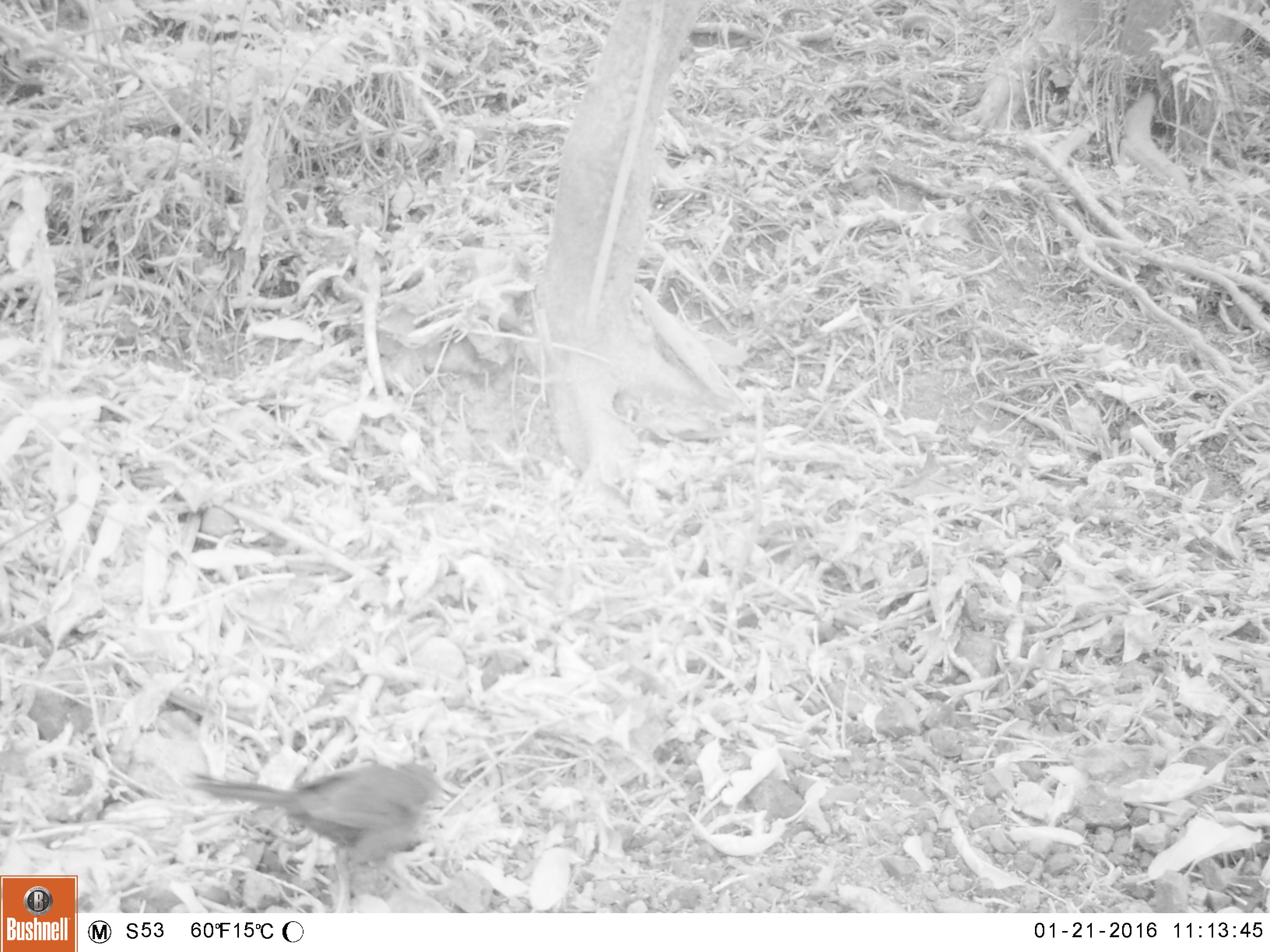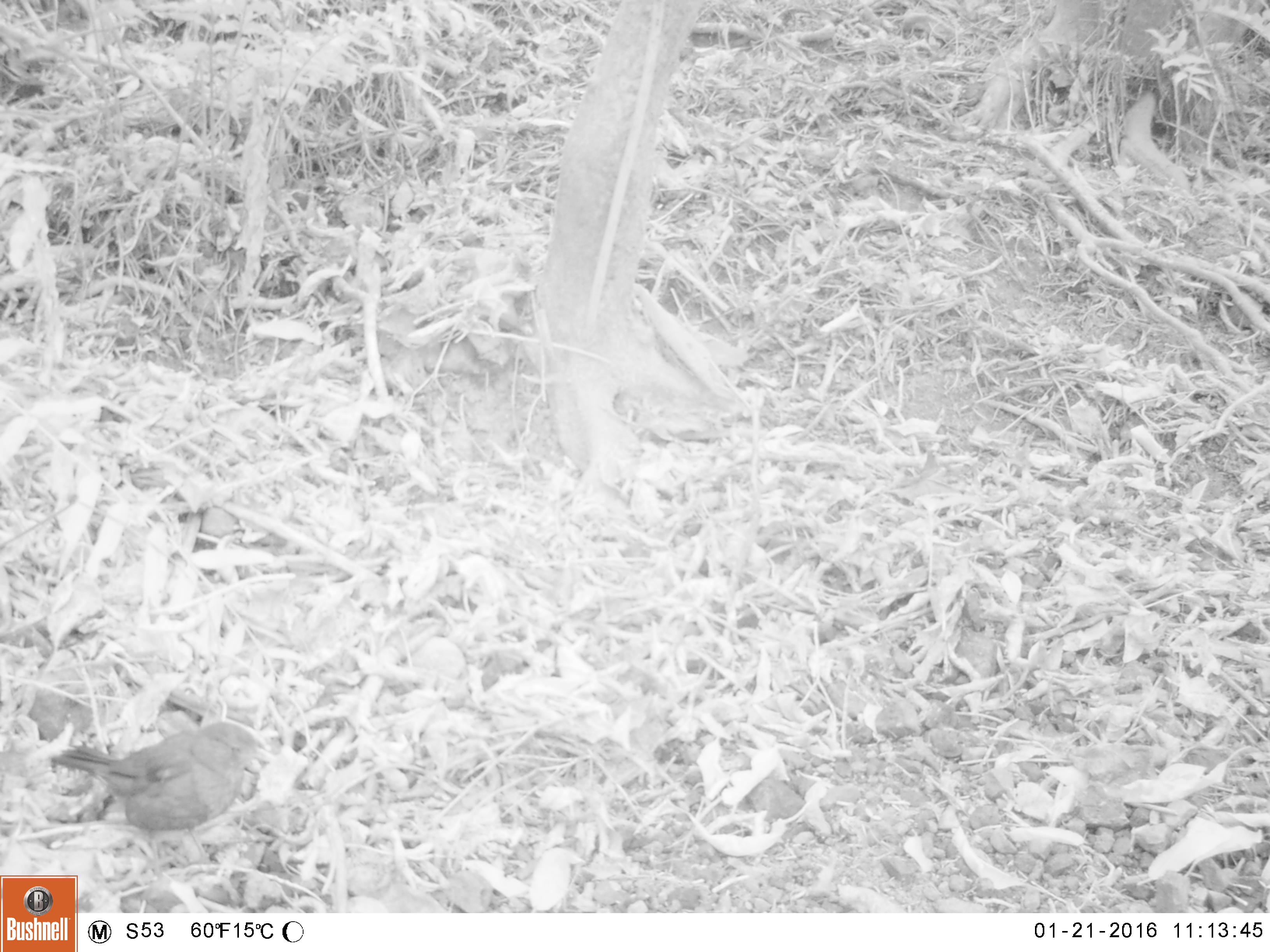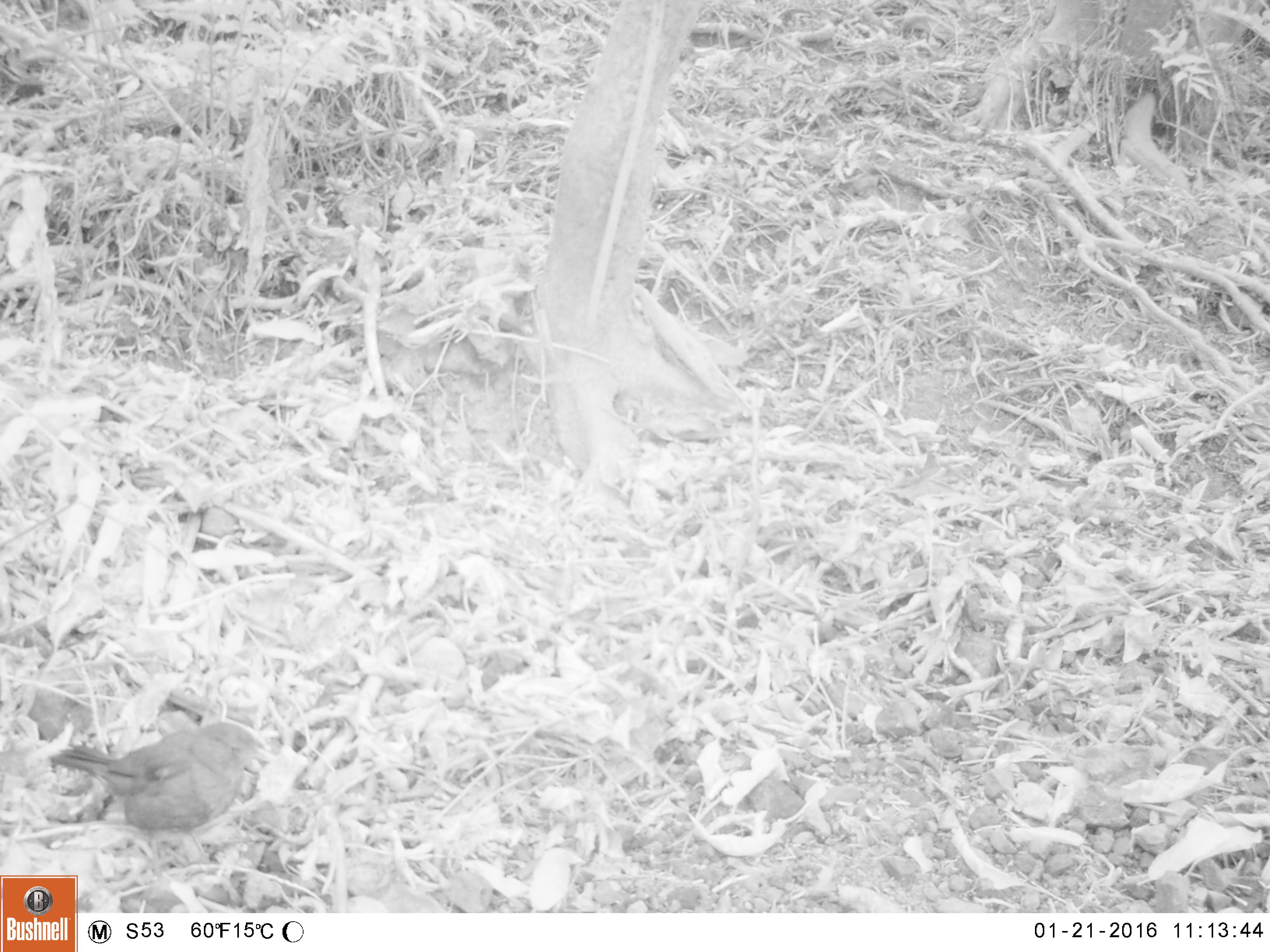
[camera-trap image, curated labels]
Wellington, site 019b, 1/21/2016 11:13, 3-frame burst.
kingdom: Animalia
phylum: Chordata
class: Aves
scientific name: Aves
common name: bird